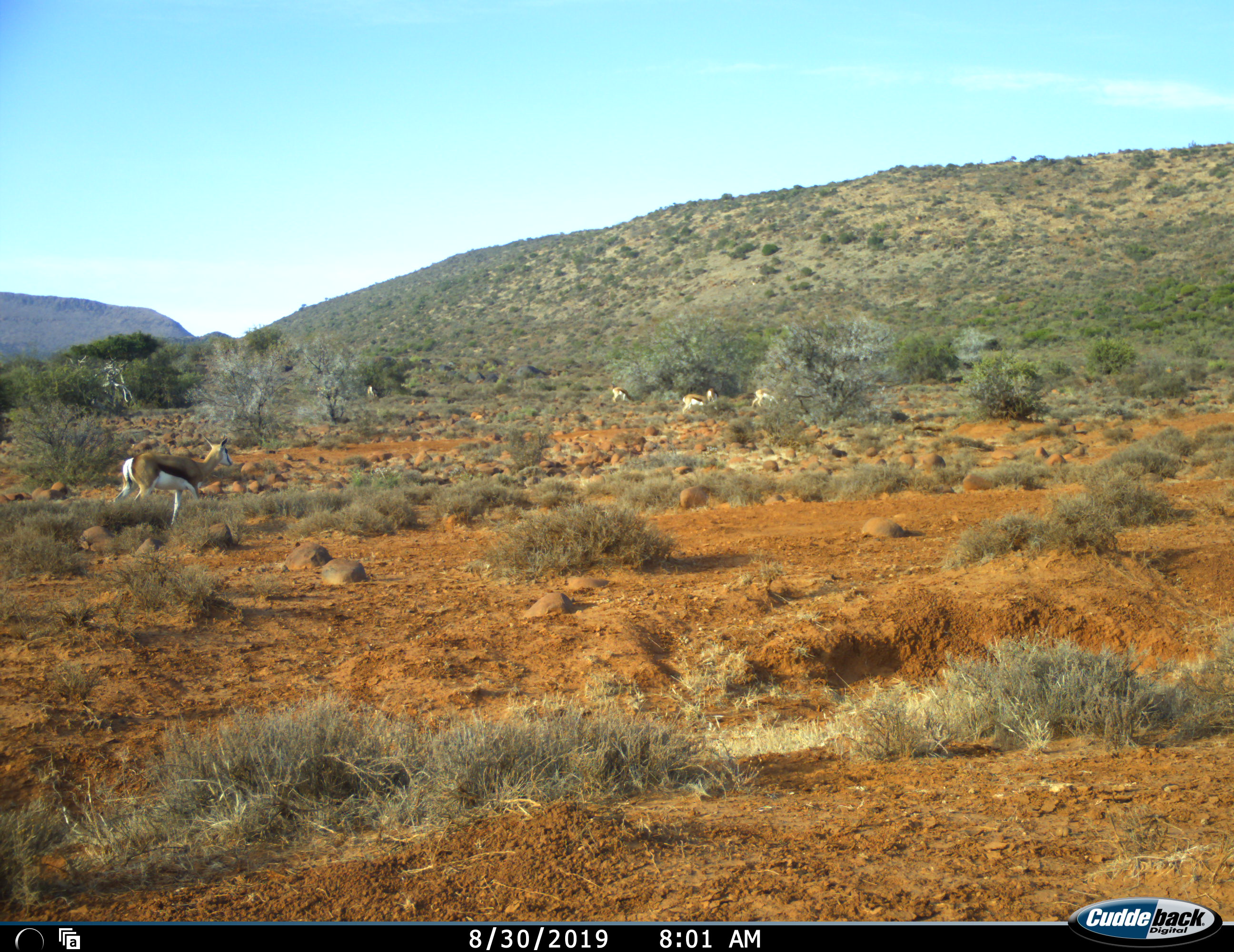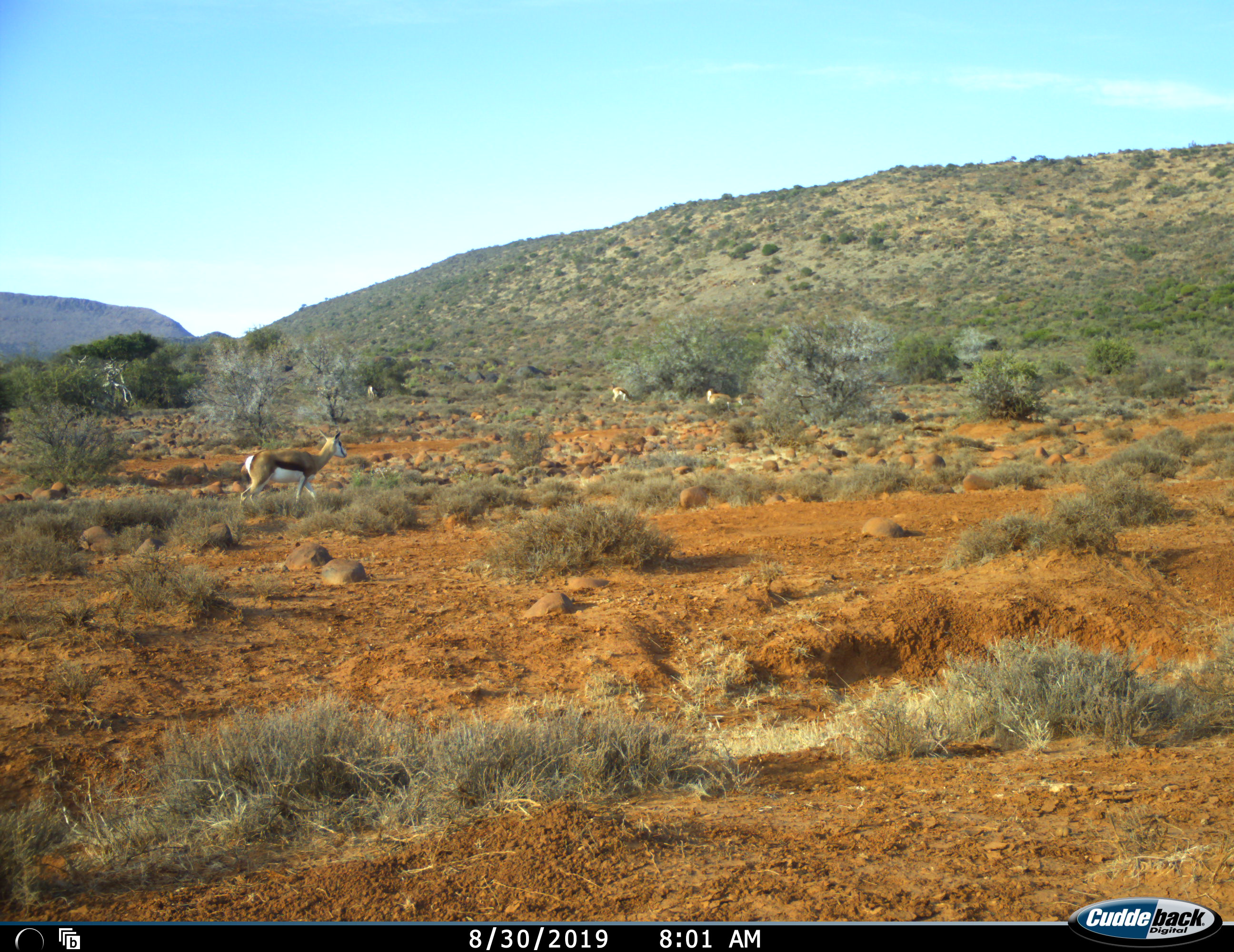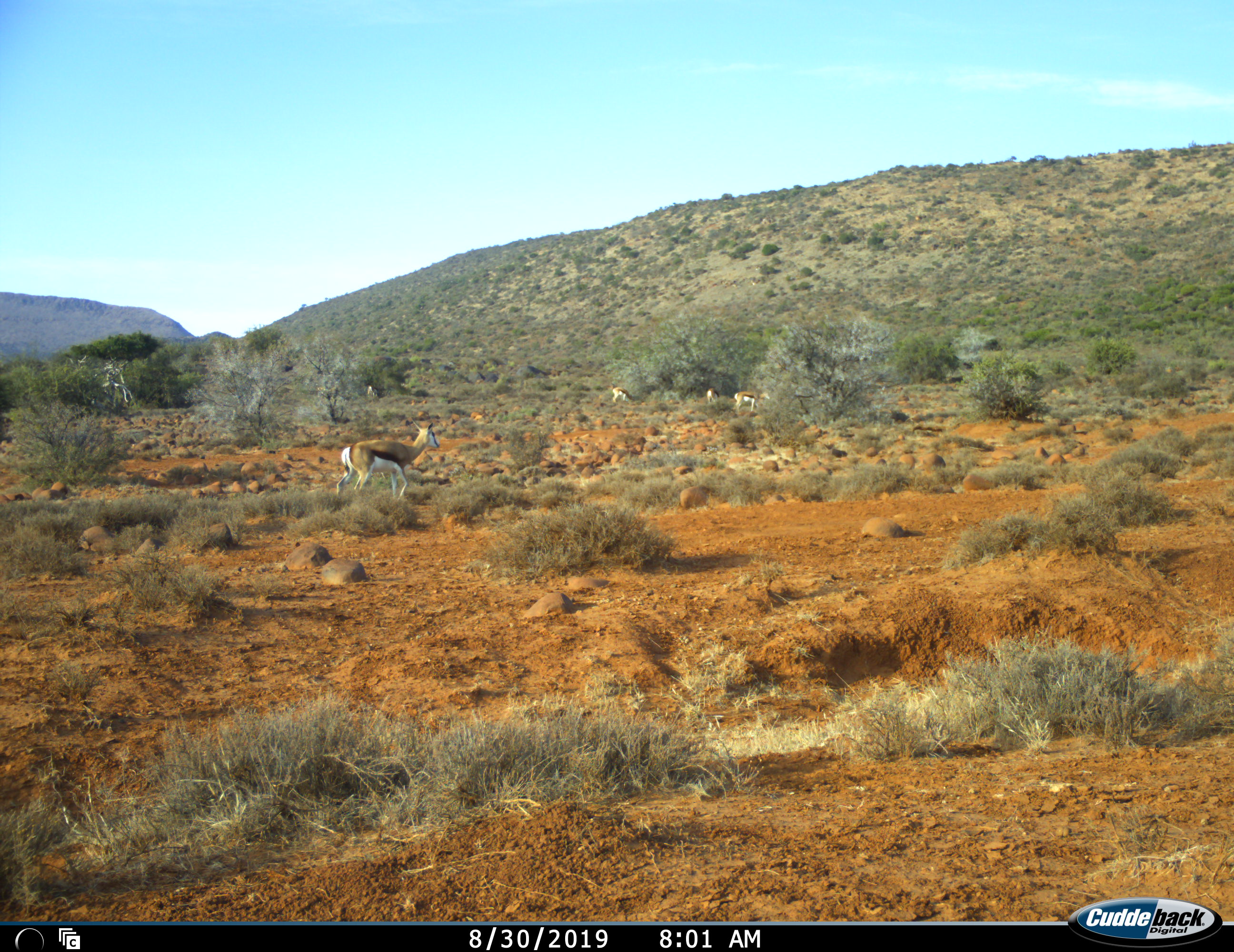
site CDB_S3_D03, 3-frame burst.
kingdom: Animalia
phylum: Chordata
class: Mammalia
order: Artiodactyla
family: Bovidae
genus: Antidorcas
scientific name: Antidorcas marsupialis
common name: springbok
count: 5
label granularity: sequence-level